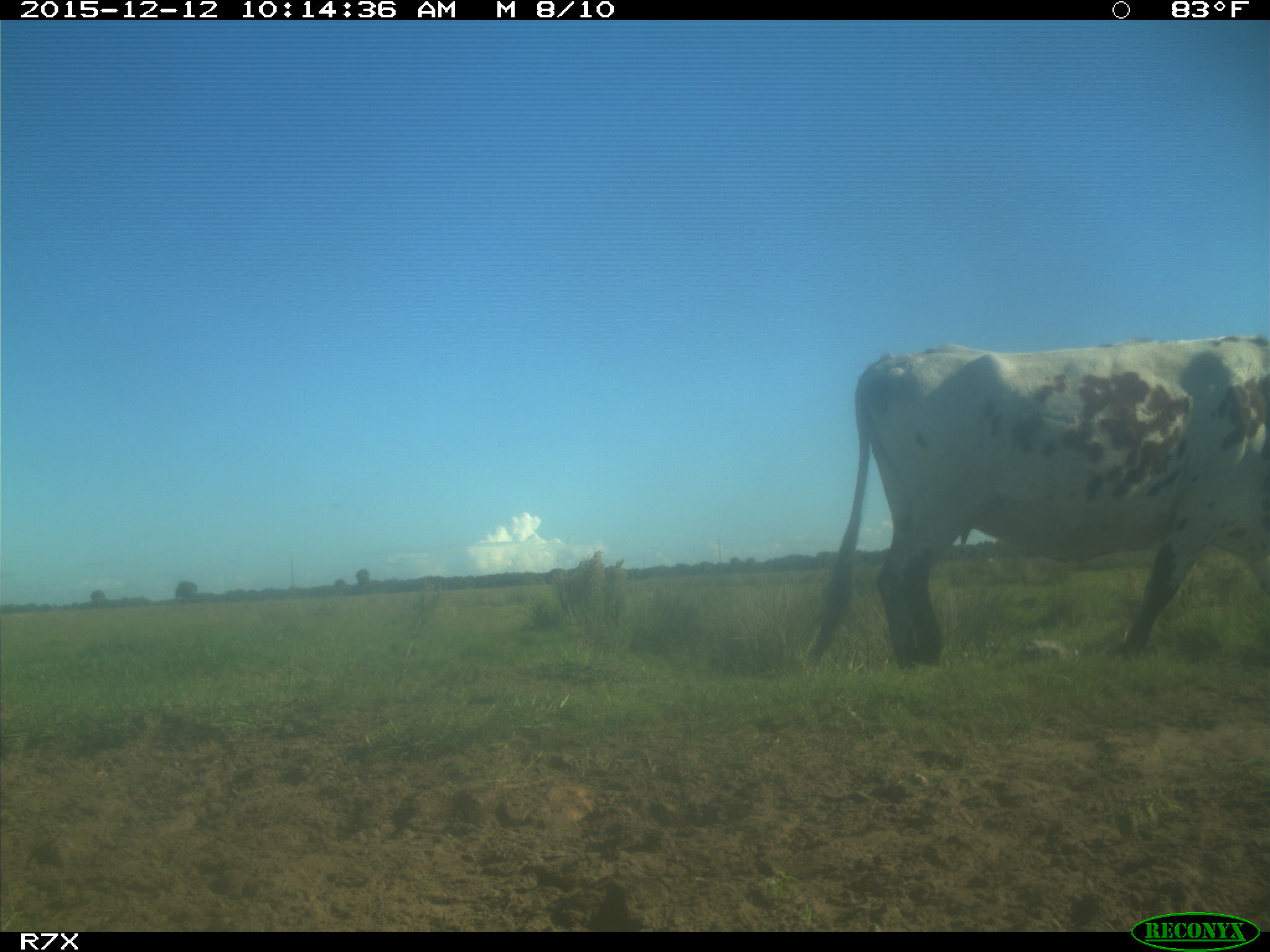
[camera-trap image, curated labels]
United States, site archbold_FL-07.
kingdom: Animalia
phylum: Chordata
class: Mammalia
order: Artiodactyla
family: Bovidae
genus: Bos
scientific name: Bos taurus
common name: domestic cow